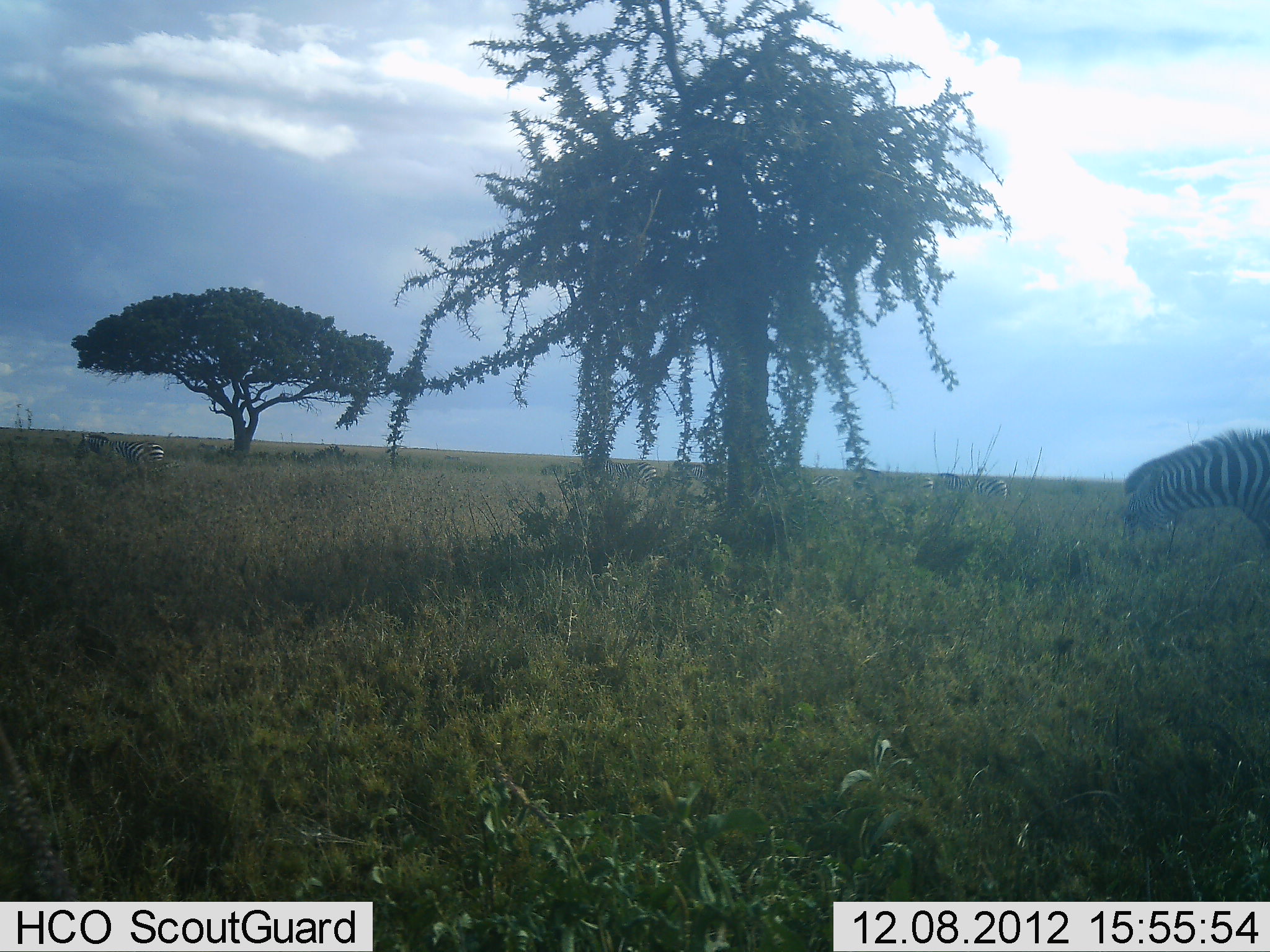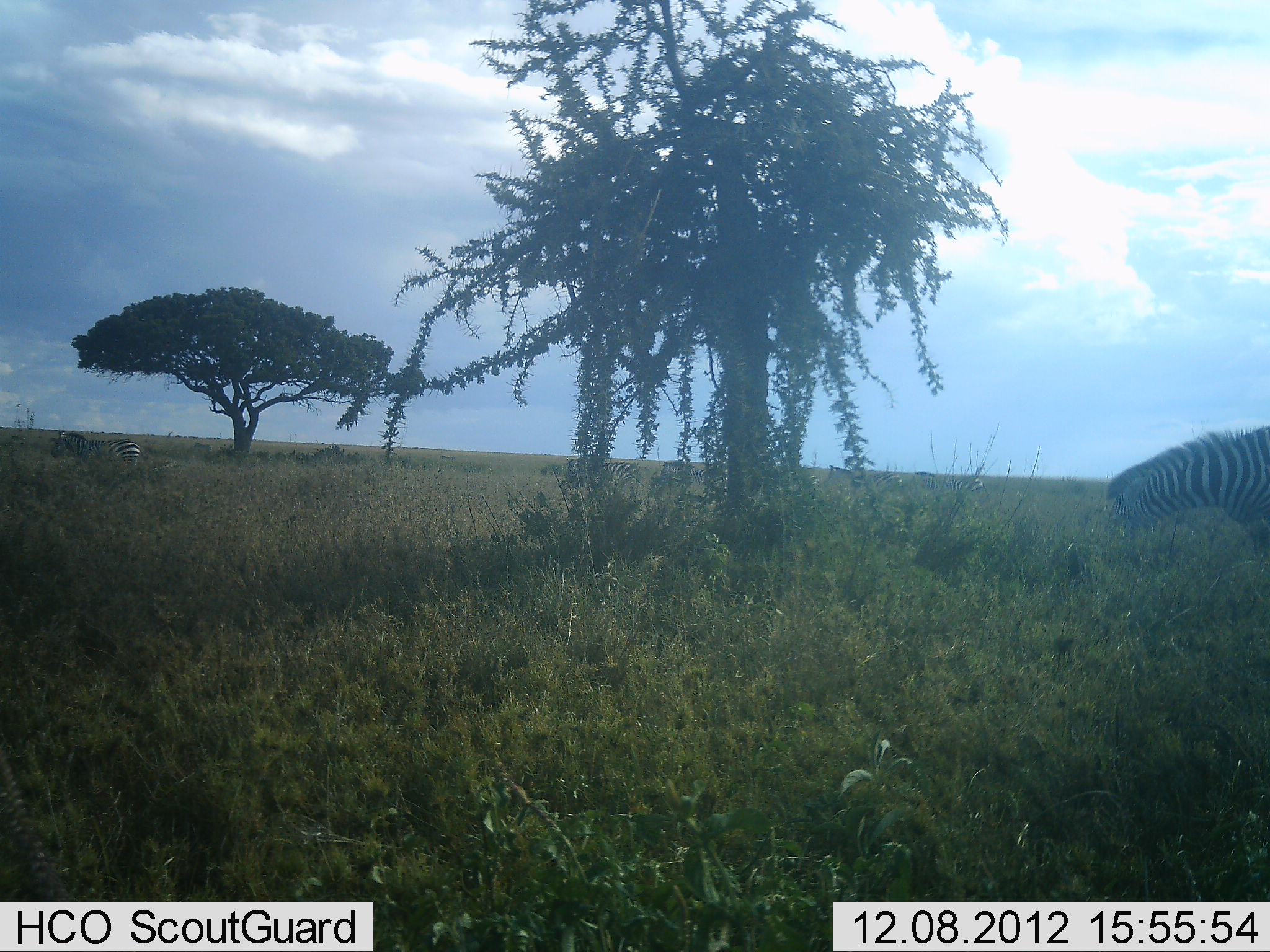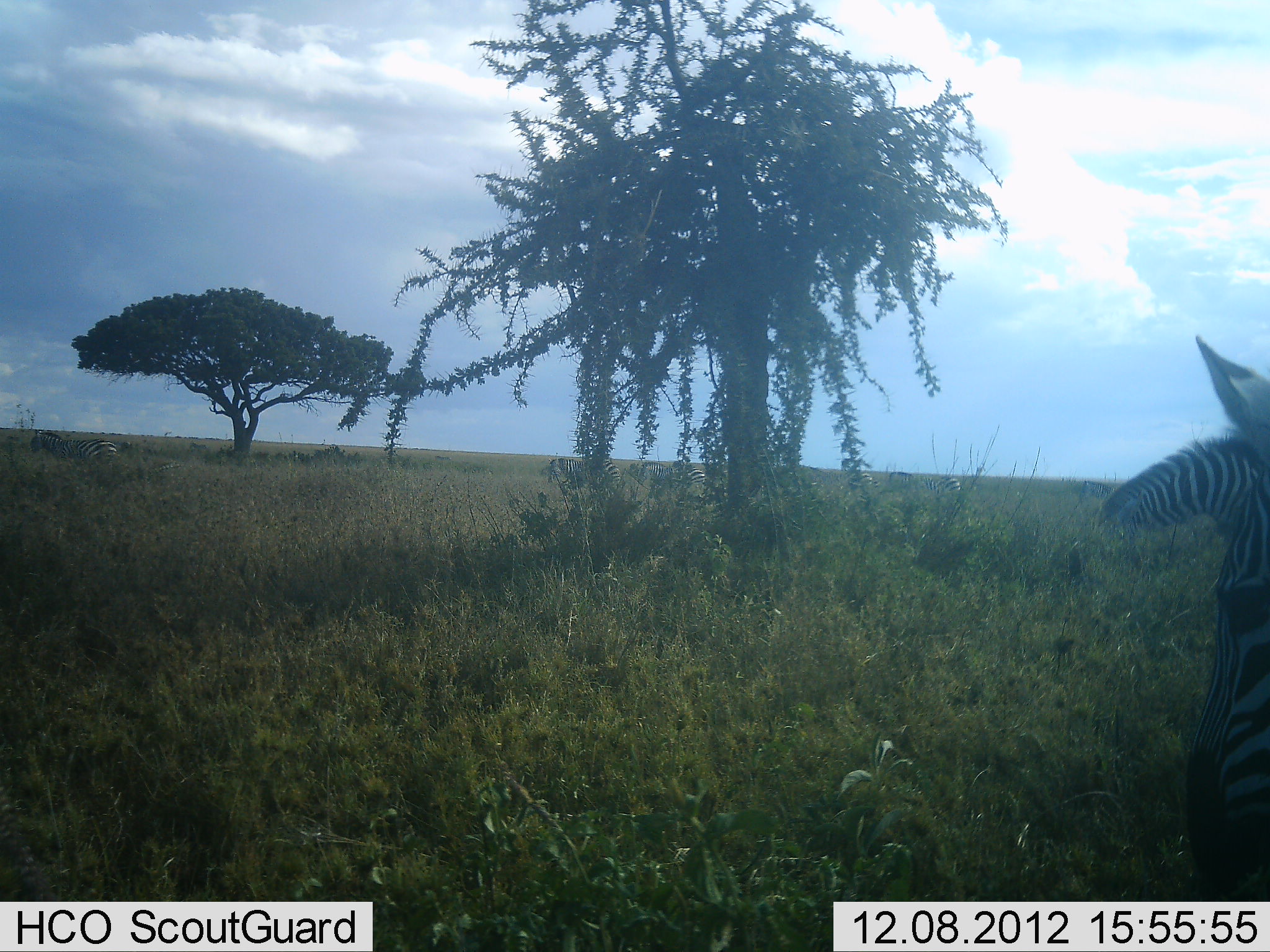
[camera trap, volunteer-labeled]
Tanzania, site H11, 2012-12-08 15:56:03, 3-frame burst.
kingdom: Animalia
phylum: Chordata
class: Mammalia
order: Perissodactyla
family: Equidae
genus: Equus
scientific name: Equus quagga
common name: plains zebra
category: zebra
Zebra (plains zebra) (Equus quagga), count 4. Behavior (volunteer vote fractions): standing 20%, resting 0%, moving 70%, interacting 0%. Young present (vote fraction): 0%. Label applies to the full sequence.